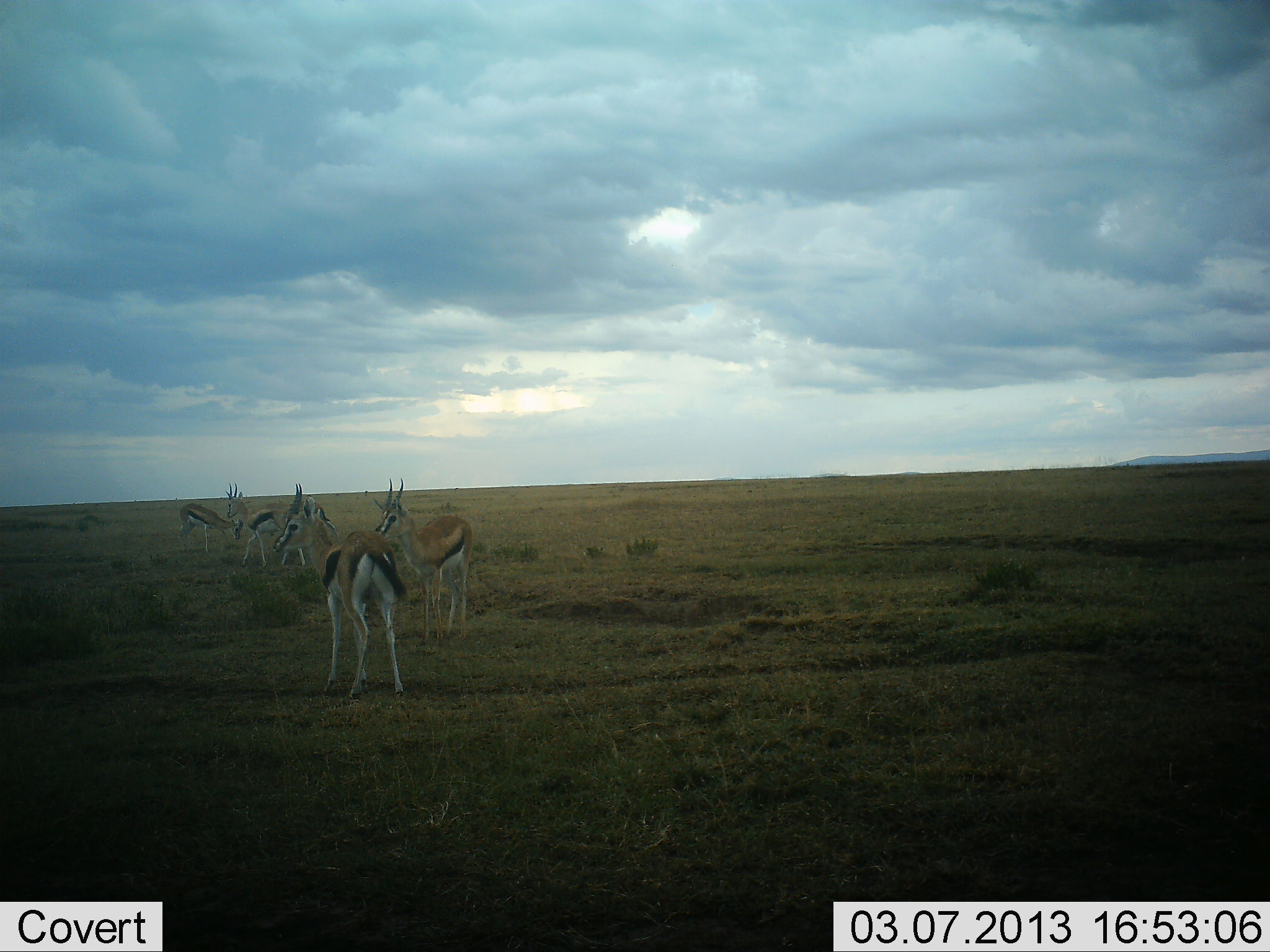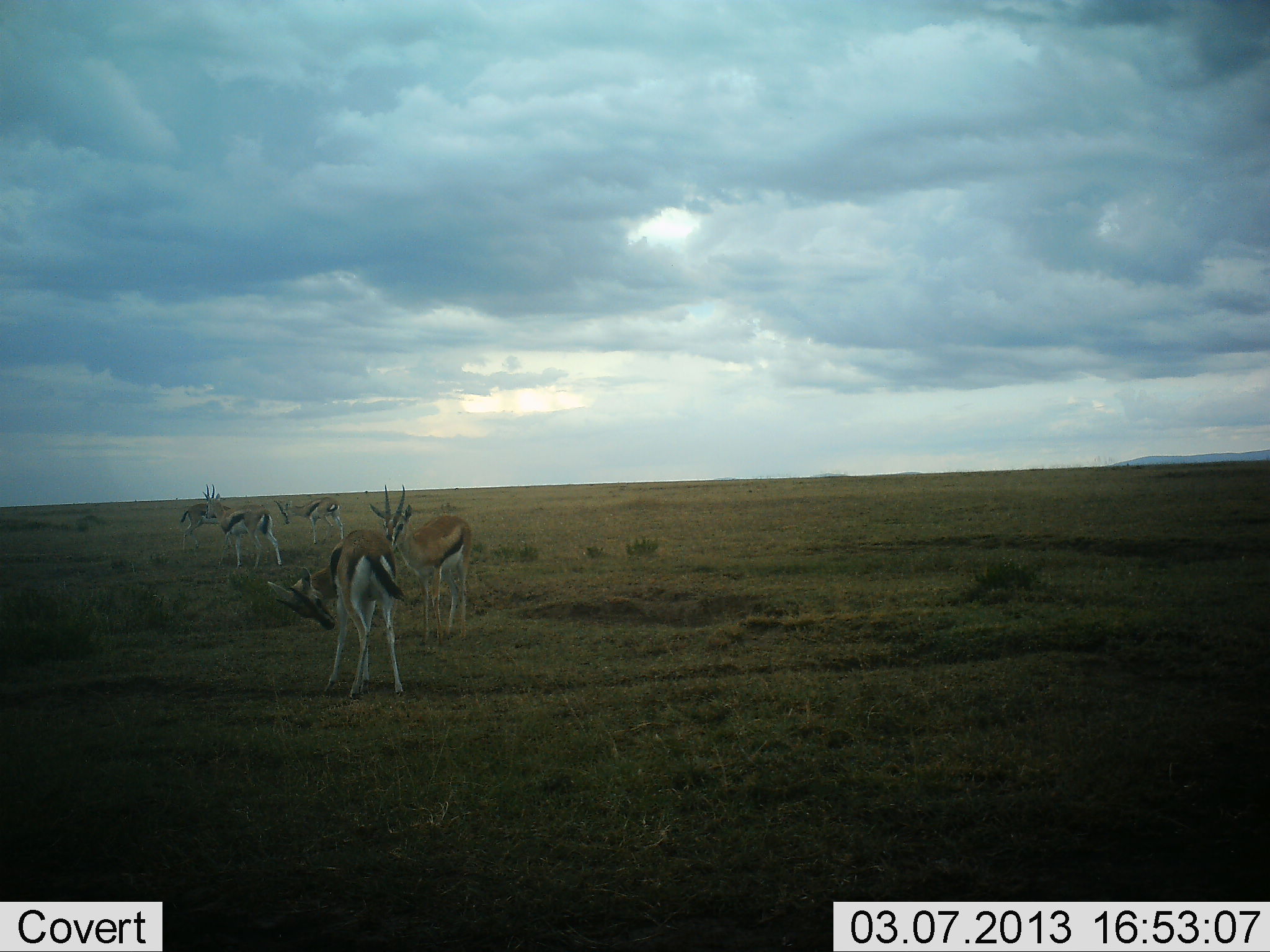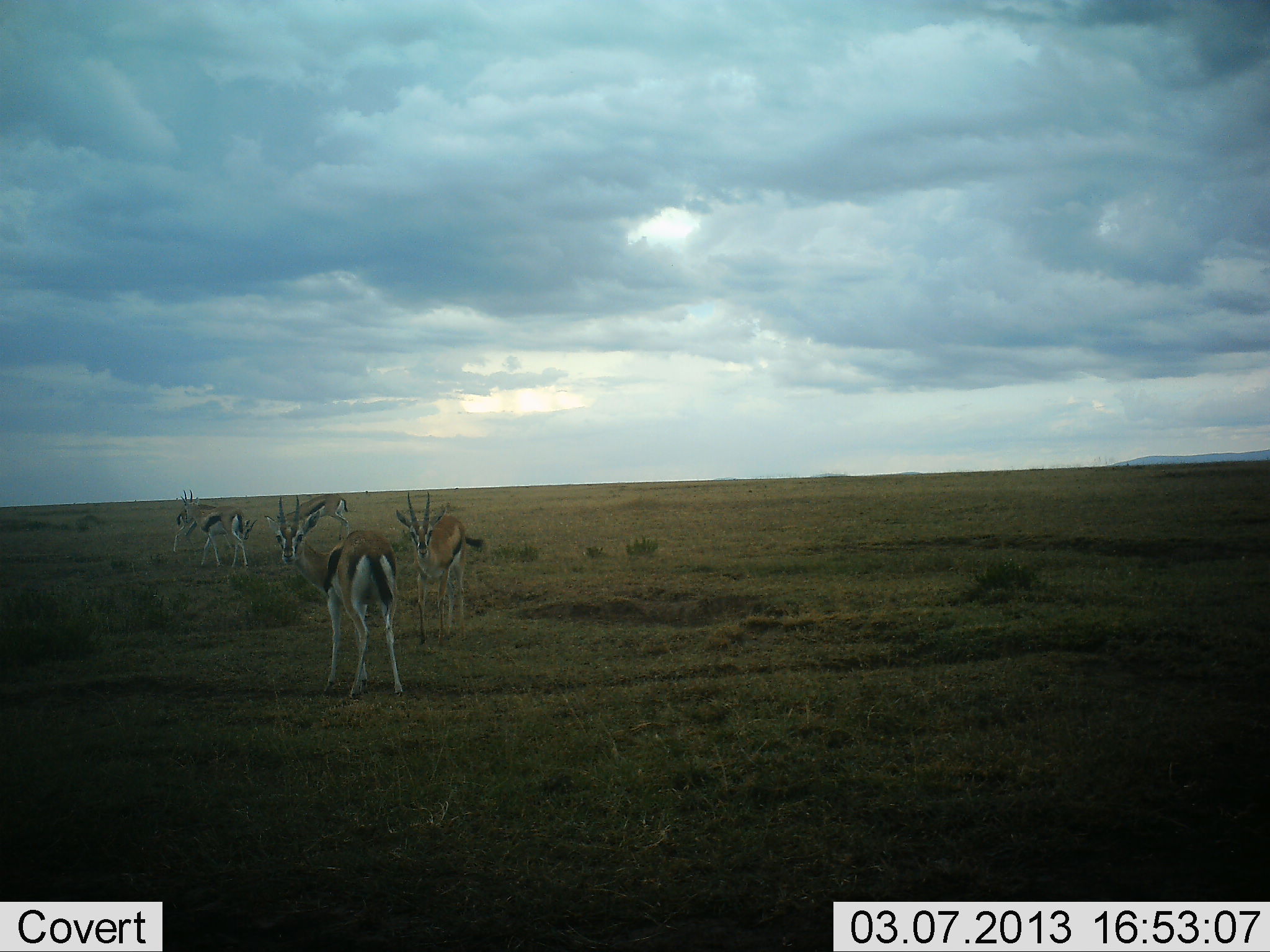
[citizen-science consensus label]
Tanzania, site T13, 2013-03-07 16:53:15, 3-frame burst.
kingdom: Animalia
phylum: Chordata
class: Mammalia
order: Artiodactyla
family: Bovidae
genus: Eudorcas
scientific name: Eudorcas thomsonii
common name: thomson's gazelle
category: gazellethomsons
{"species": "gazellethomsons (thomson's gazelle) (Eudorcas thomsonii)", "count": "5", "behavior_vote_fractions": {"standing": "89%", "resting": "11%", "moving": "26%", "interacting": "11%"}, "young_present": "0%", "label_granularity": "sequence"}